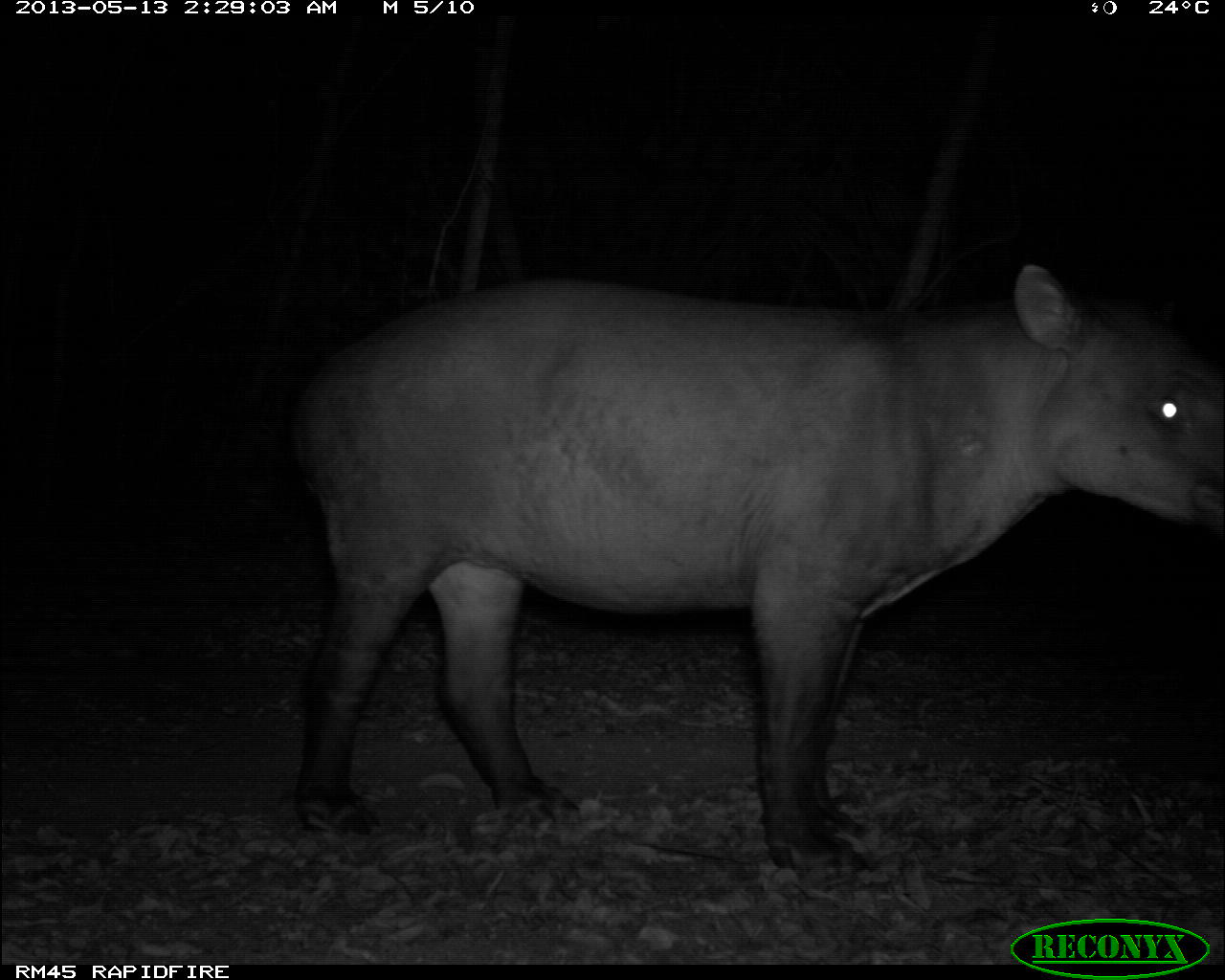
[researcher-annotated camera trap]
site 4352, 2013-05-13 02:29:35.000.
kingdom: Animalia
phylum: Chordata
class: Mammalia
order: Perissodactyla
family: Tapiridae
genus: Tapirus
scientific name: Tapirus bairdii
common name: baird's tapir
Tapirus bairdii (baird's tapir), count 1.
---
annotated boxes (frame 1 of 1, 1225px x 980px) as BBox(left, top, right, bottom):
tapirus bairdii: BBox(285, 260, 1224, 878)